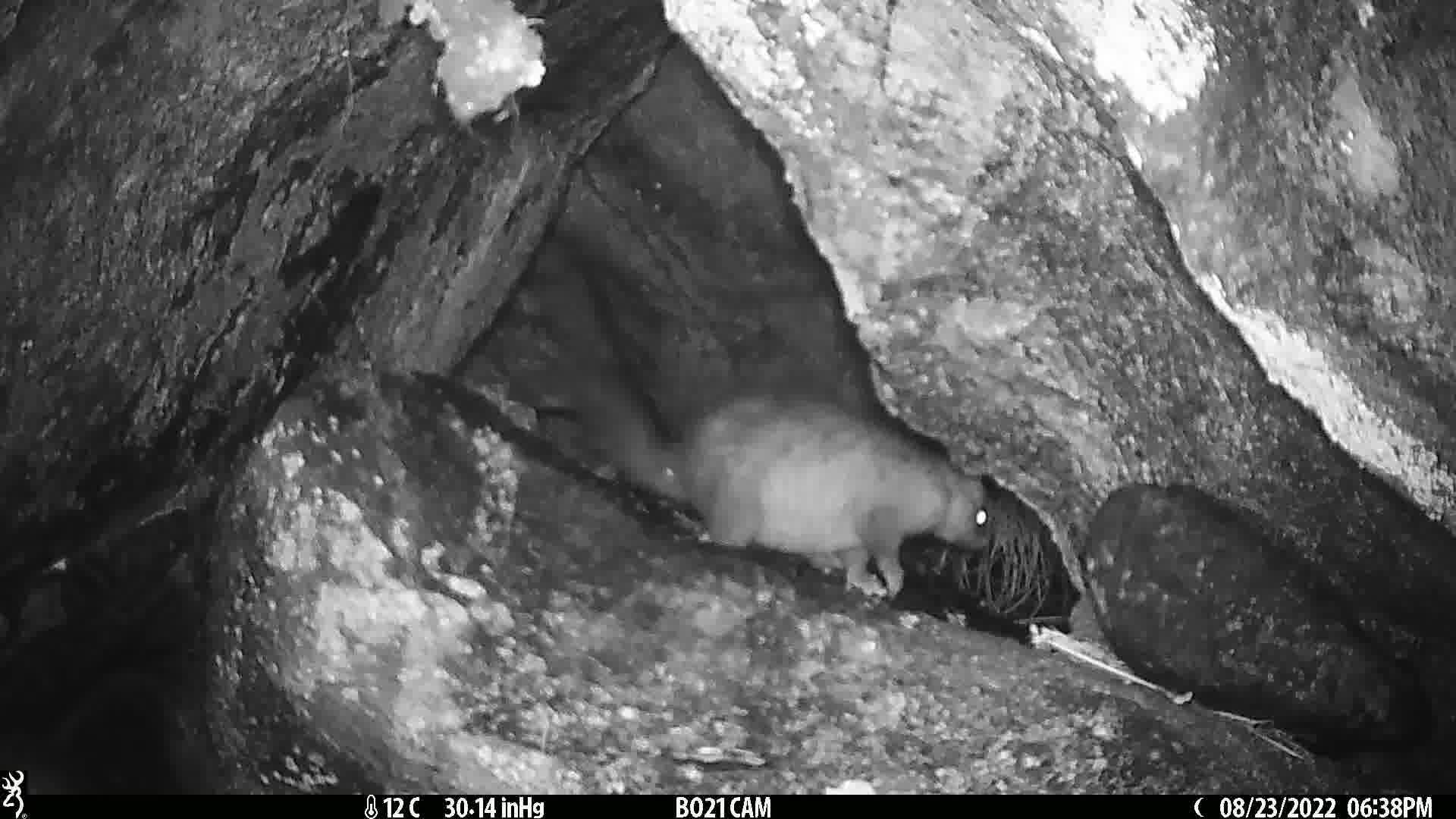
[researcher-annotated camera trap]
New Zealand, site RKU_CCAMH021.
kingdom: Animalia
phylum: Chordata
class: Mammalia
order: Diprotodontia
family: Phalangeridae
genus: Trichosurus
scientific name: Trichosurus vulpecula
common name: common brushtail possum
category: possum